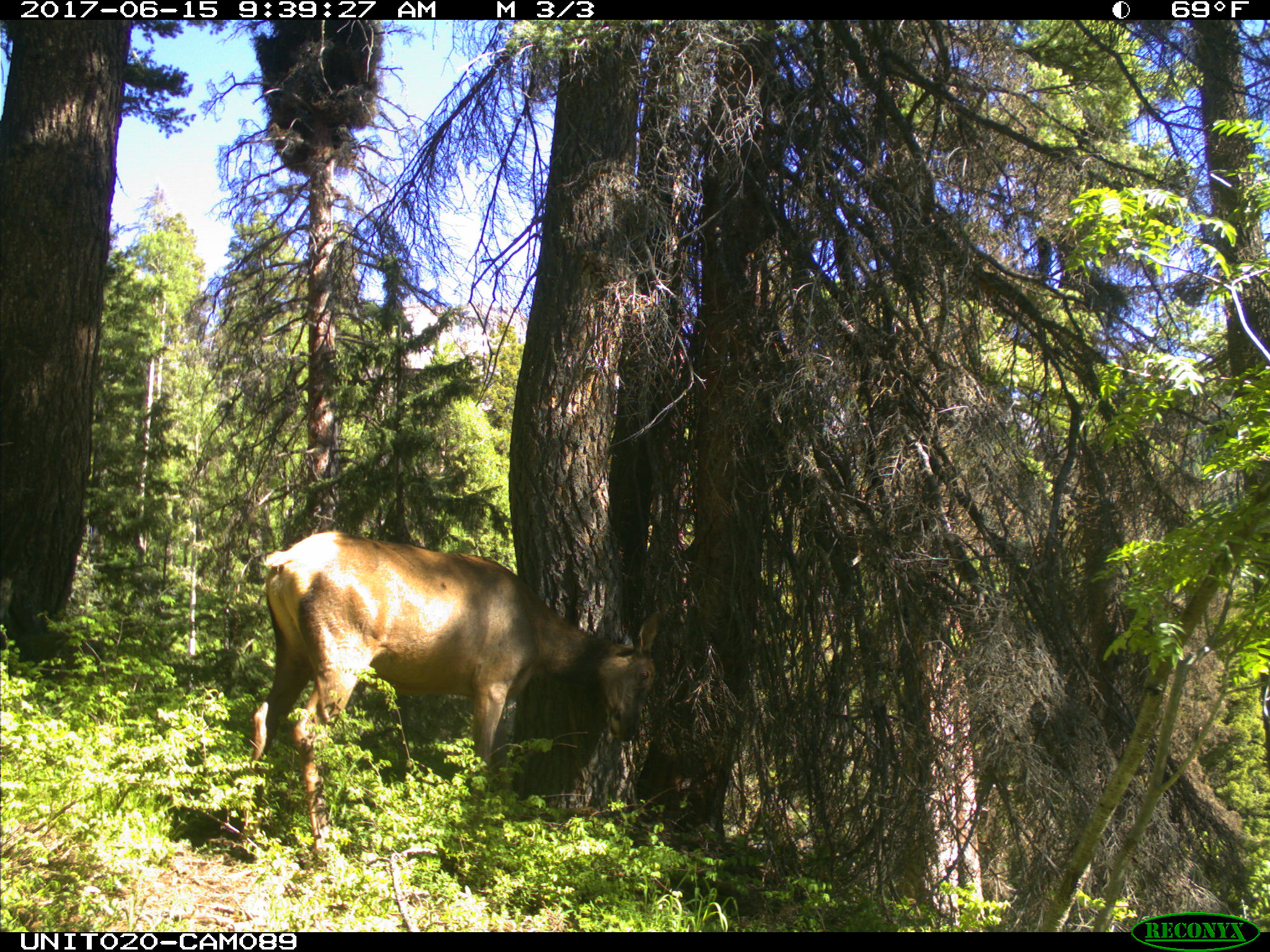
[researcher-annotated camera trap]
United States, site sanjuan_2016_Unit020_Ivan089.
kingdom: Animalia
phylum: Chordata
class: Mammalia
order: Artiodactyla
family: Cervidae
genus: Cervus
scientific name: Cervus elaphus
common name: red deer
Cervus elaphus (red deer).